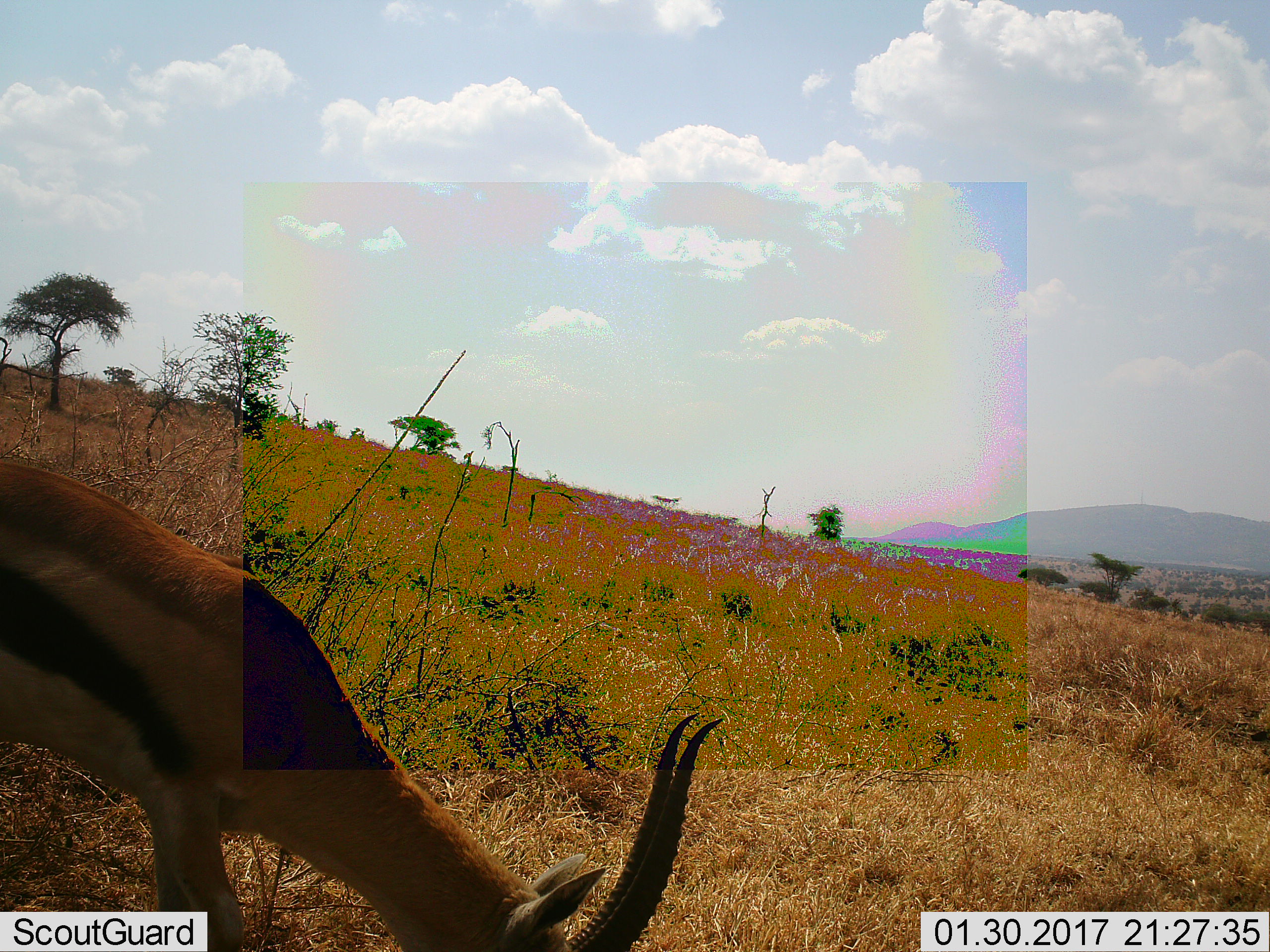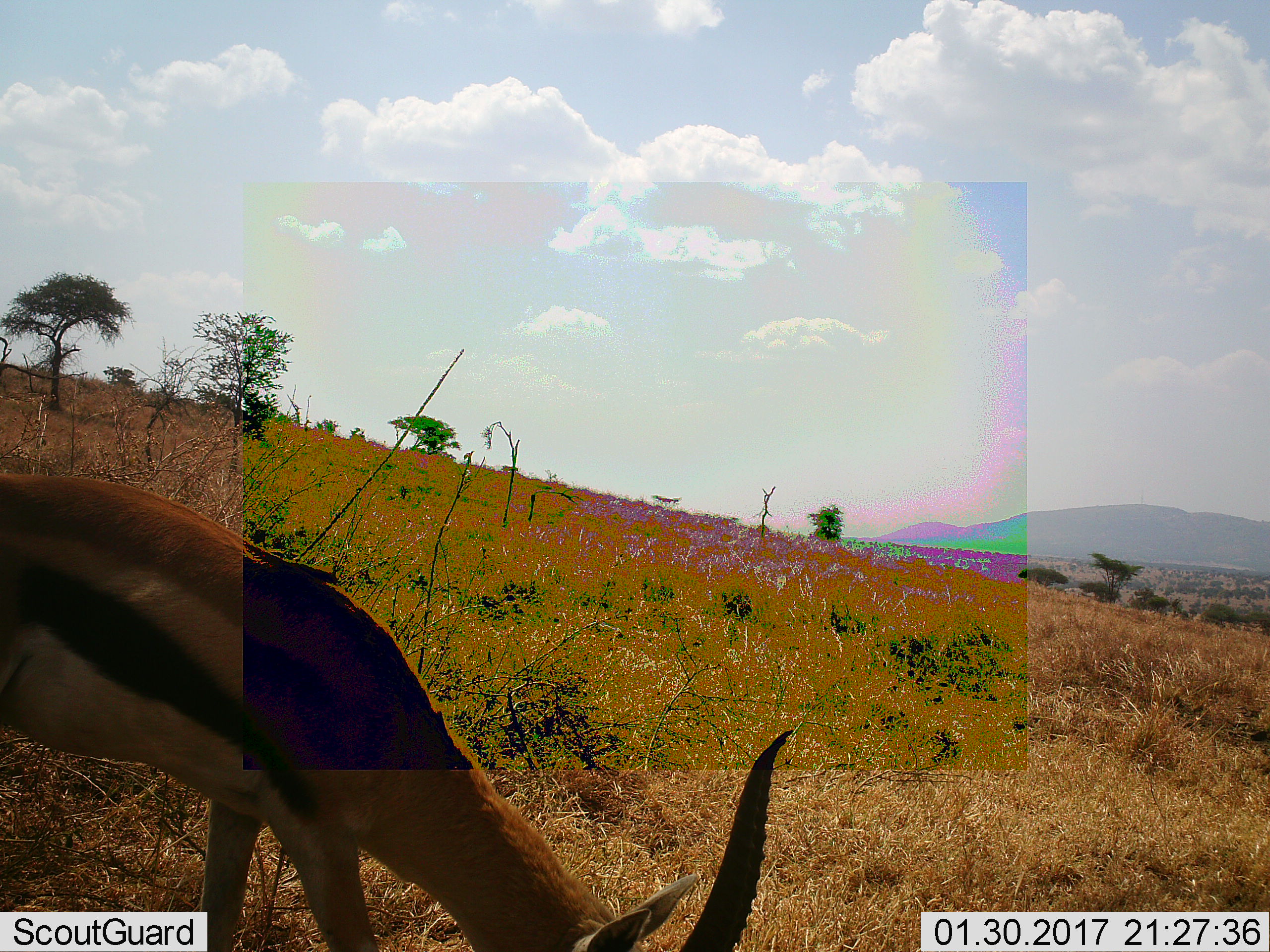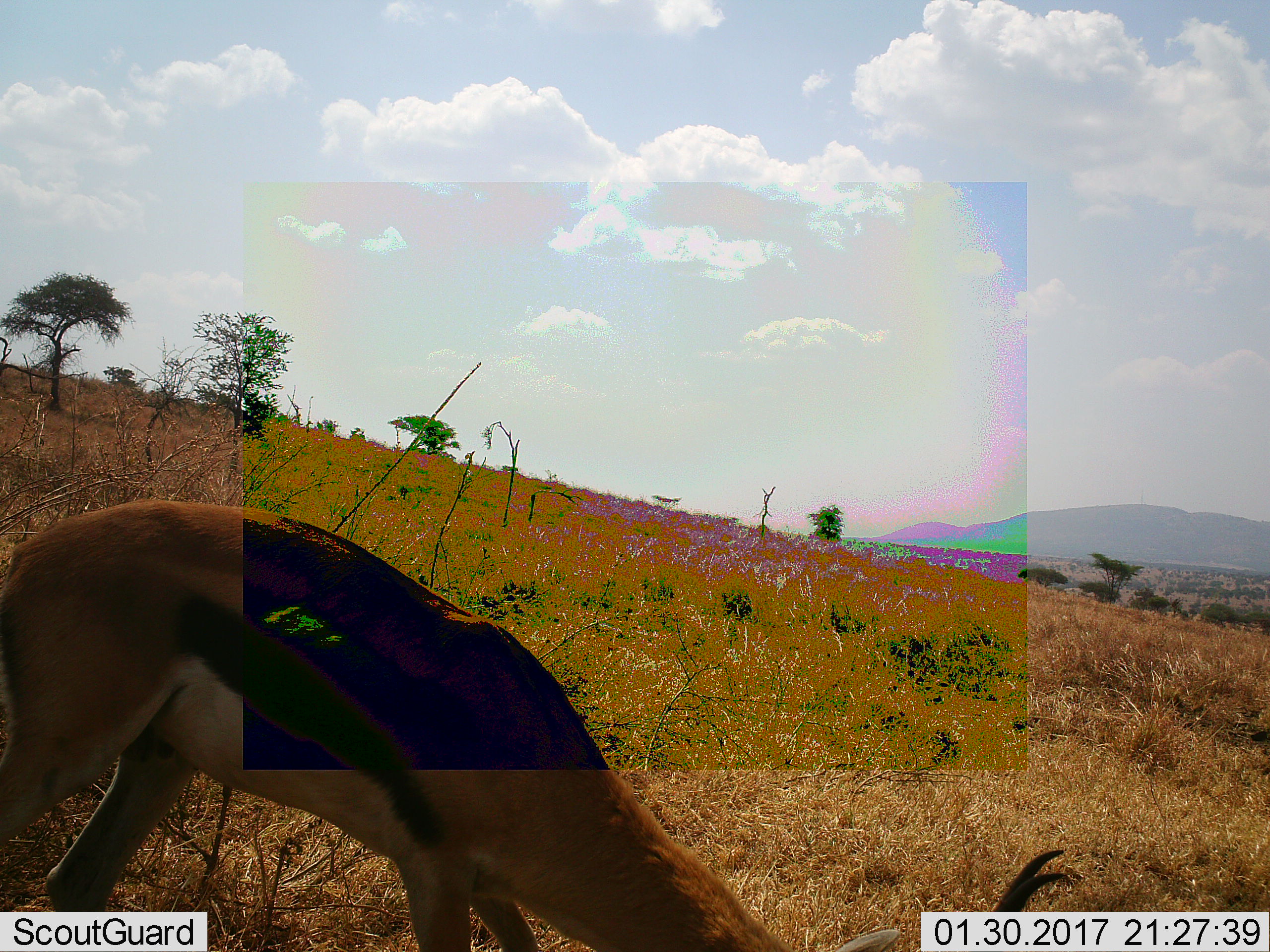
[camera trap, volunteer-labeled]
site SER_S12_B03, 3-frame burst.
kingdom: Animalia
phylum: Chordata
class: Mammalia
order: Artiodactyla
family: Bovidae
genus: Eudorcas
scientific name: Eudorcas thomsonii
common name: thomson's gazelle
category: gazellethomsons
Gazellethomsons (thomson's gazelle) (Eudorcas thomsonii), count 1. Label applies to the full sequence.